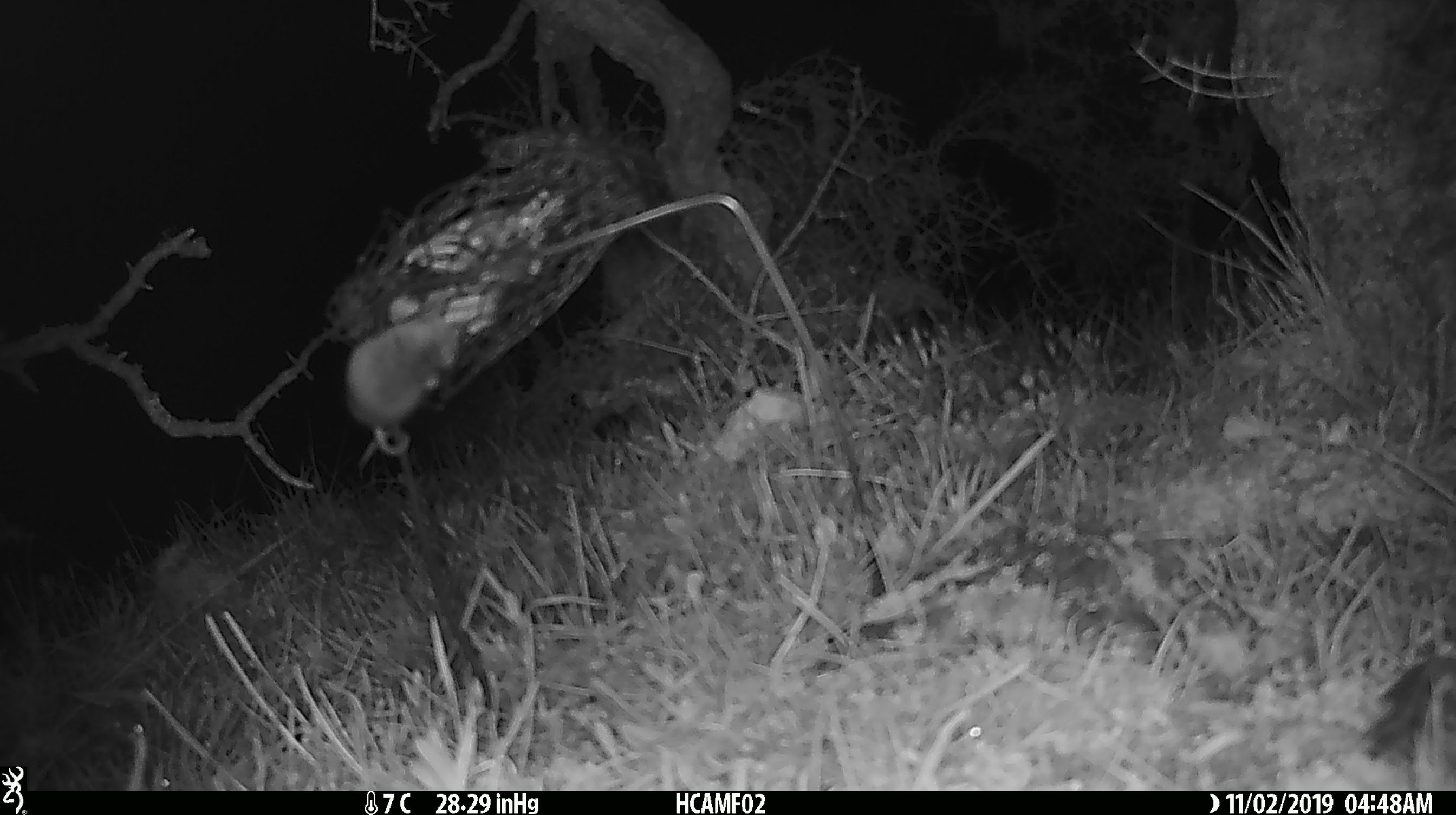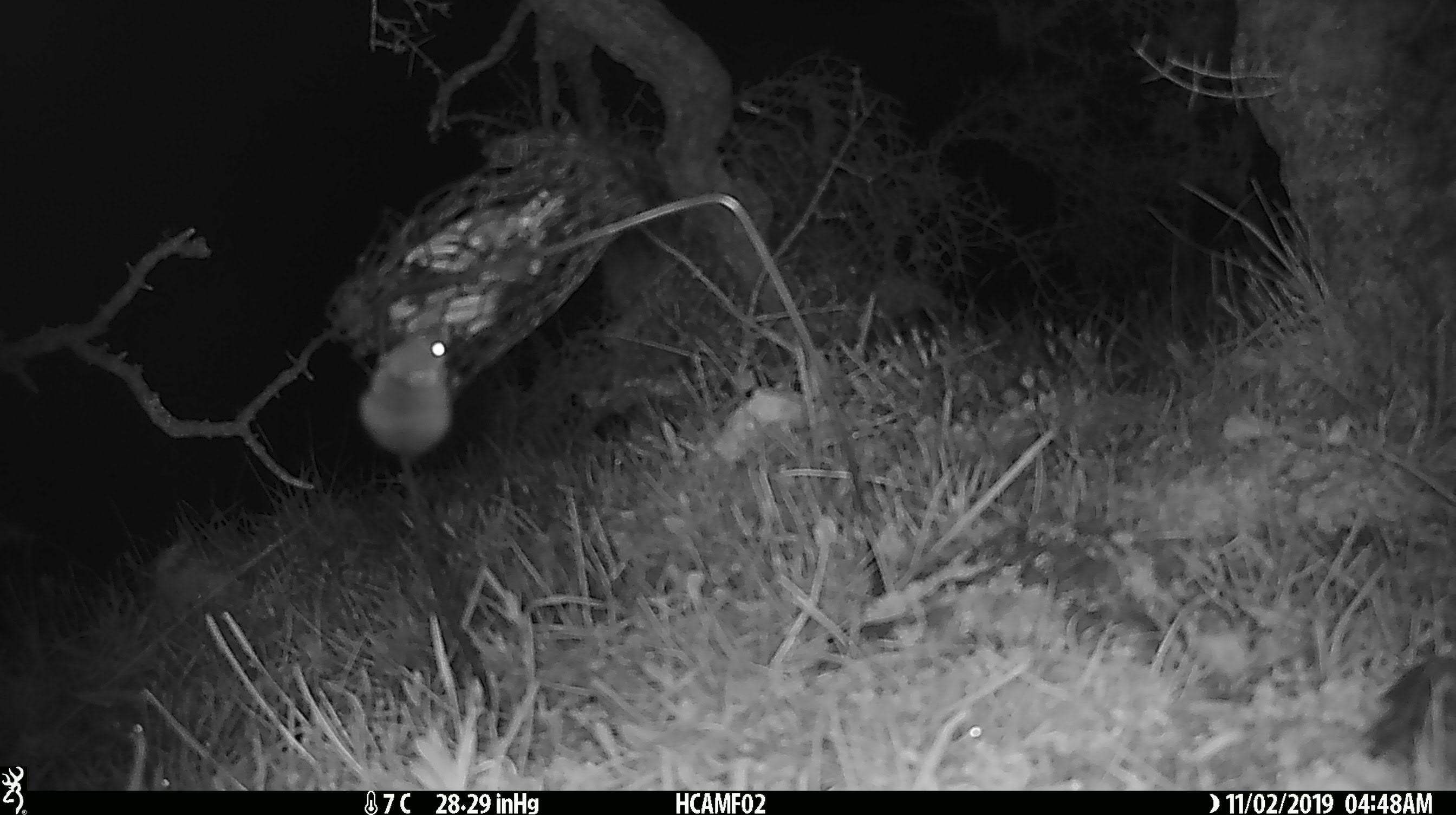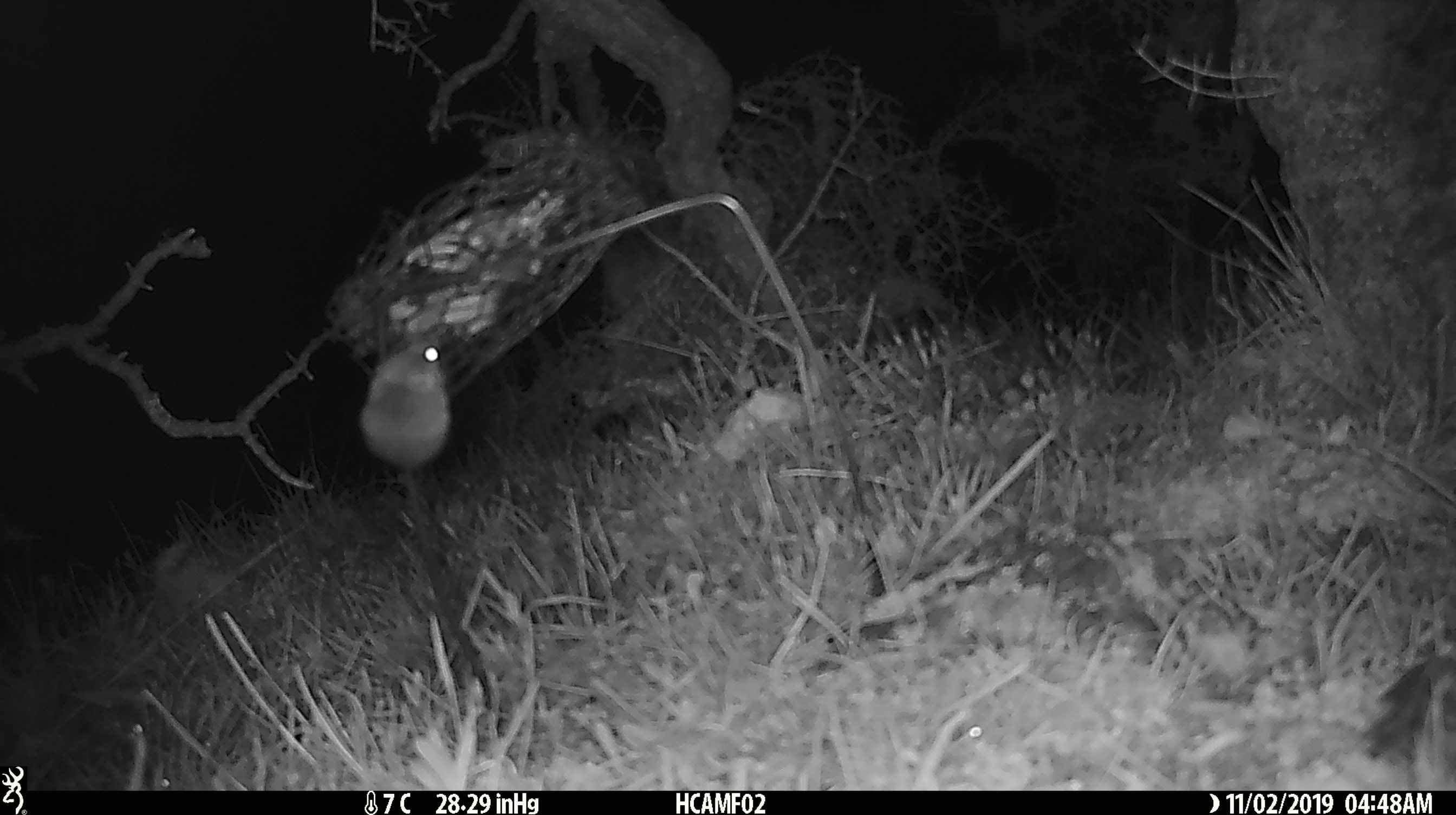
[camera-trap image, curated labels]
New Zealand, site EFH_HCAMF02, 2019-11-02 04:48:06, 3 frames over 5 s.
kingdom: Animalia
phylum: Chordata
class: Mammalia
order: Rodentia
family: Muridae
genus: Mus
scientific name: Mus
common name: mouse